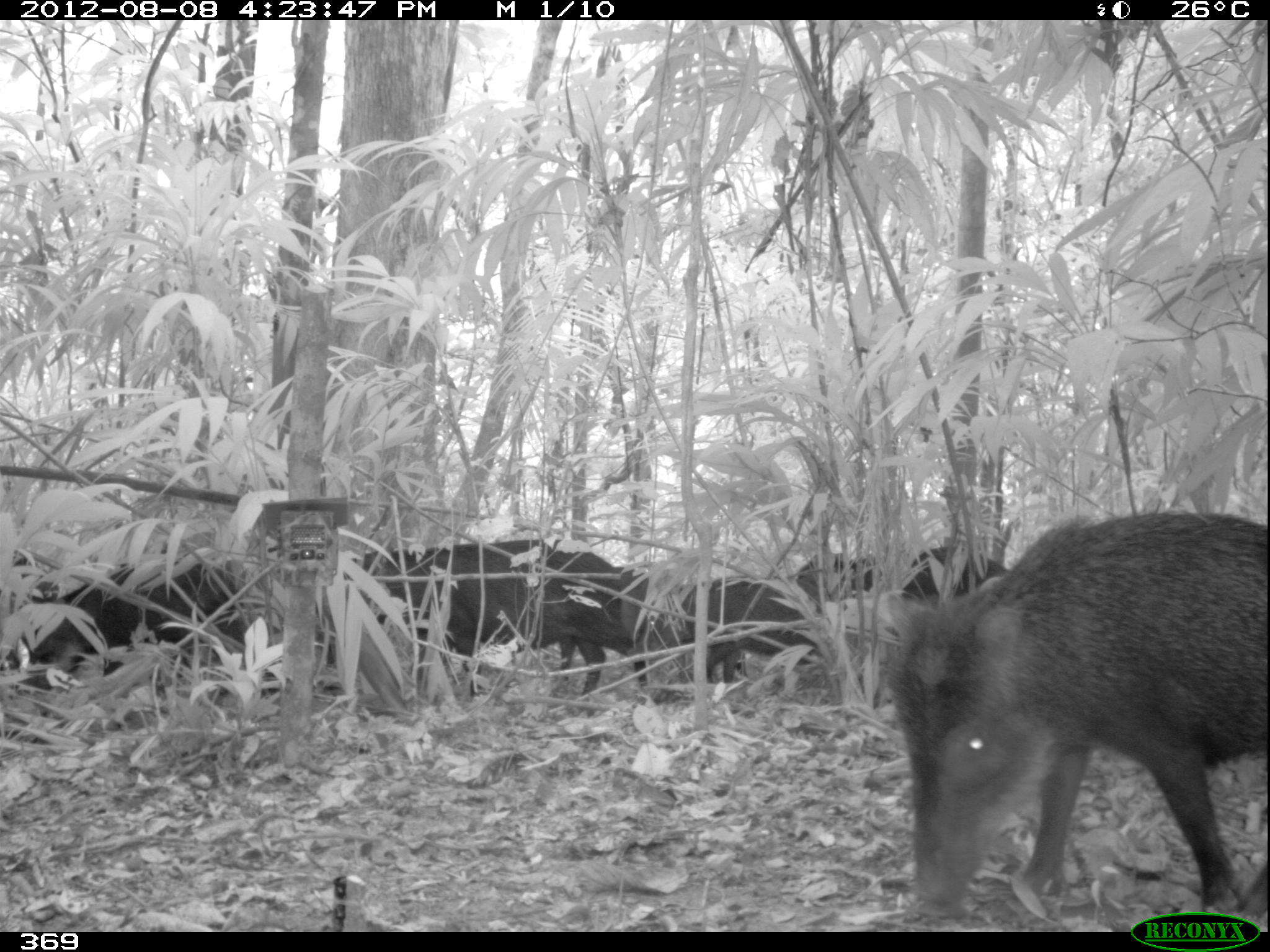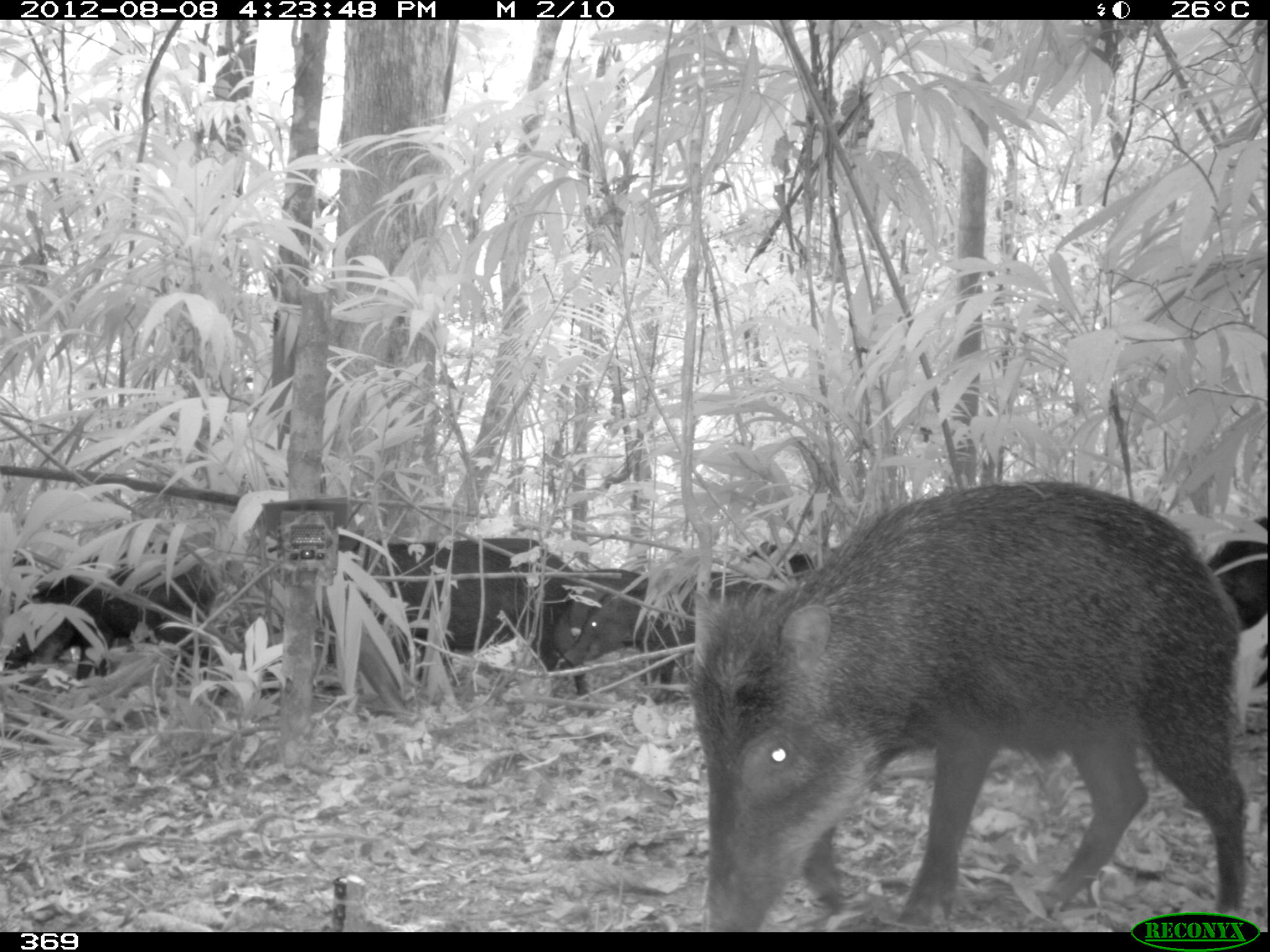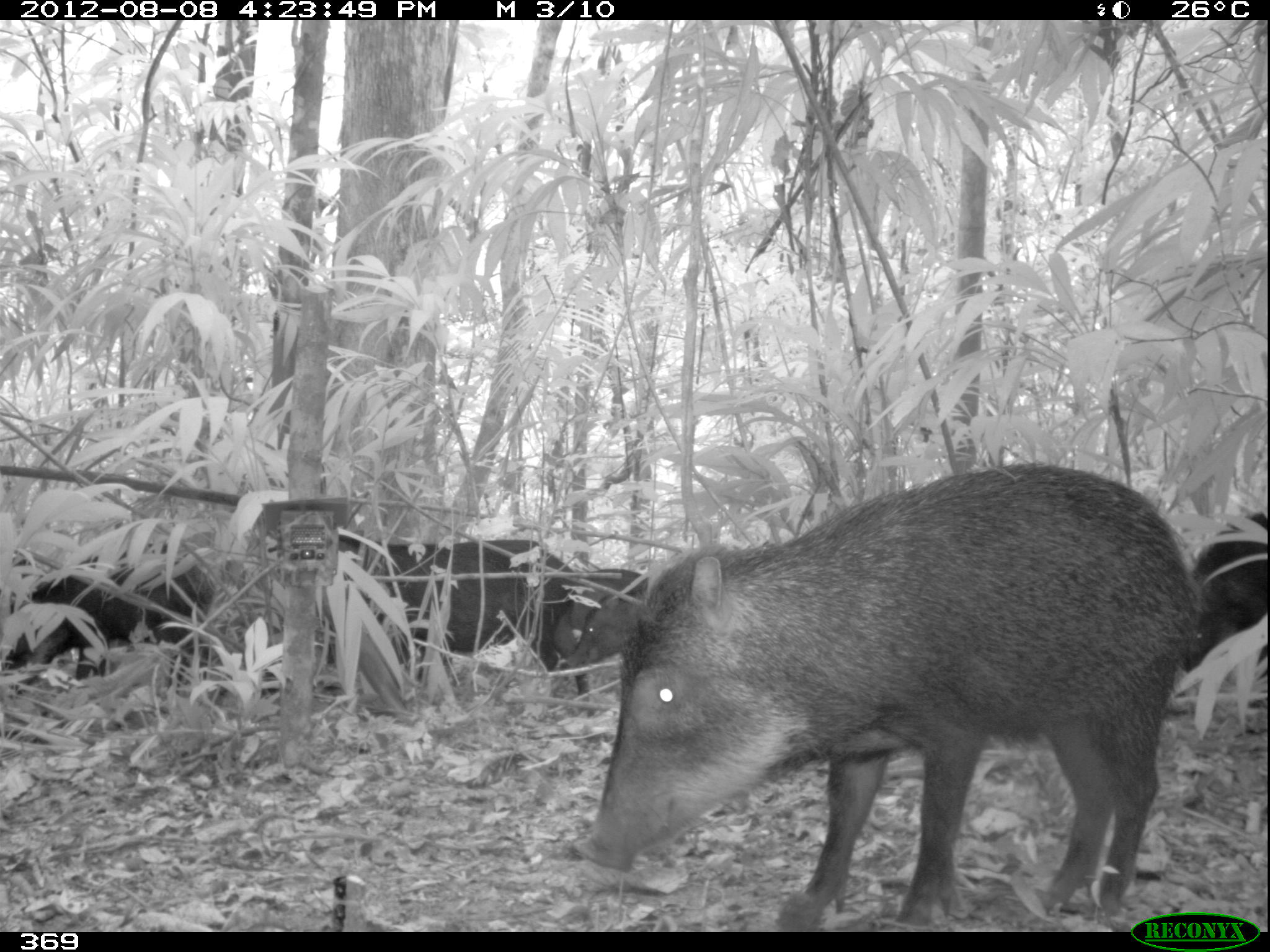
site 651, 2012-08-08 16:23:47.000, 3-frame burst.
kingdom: Animalia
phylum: Chordata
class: Mammalia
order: Artiodactyla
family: Tayassuidae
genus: Tayassu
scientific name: Tayassu pecari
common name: white-lipped peccary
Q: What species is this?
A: Tayassu pecari (white-lipped peccary).